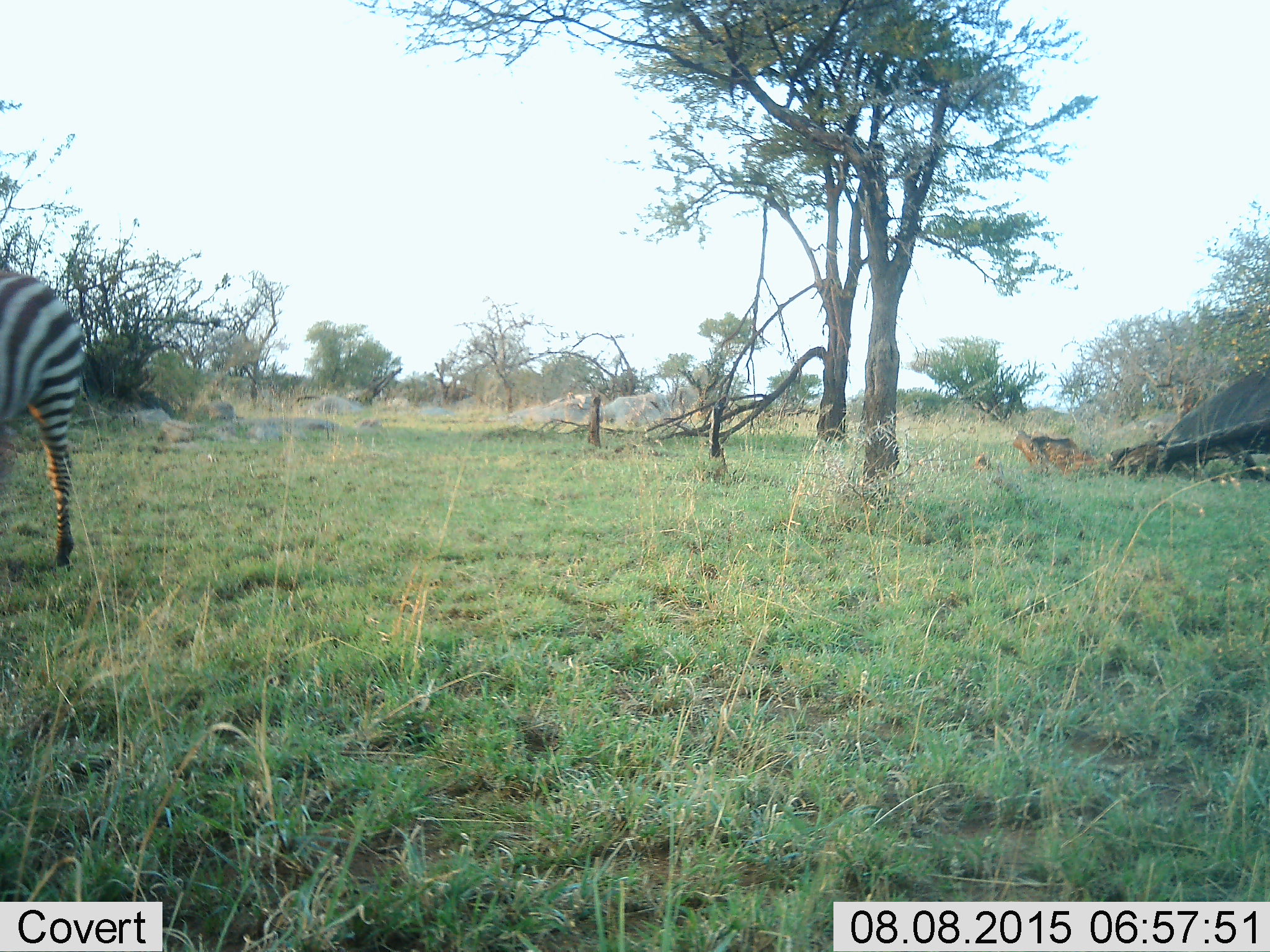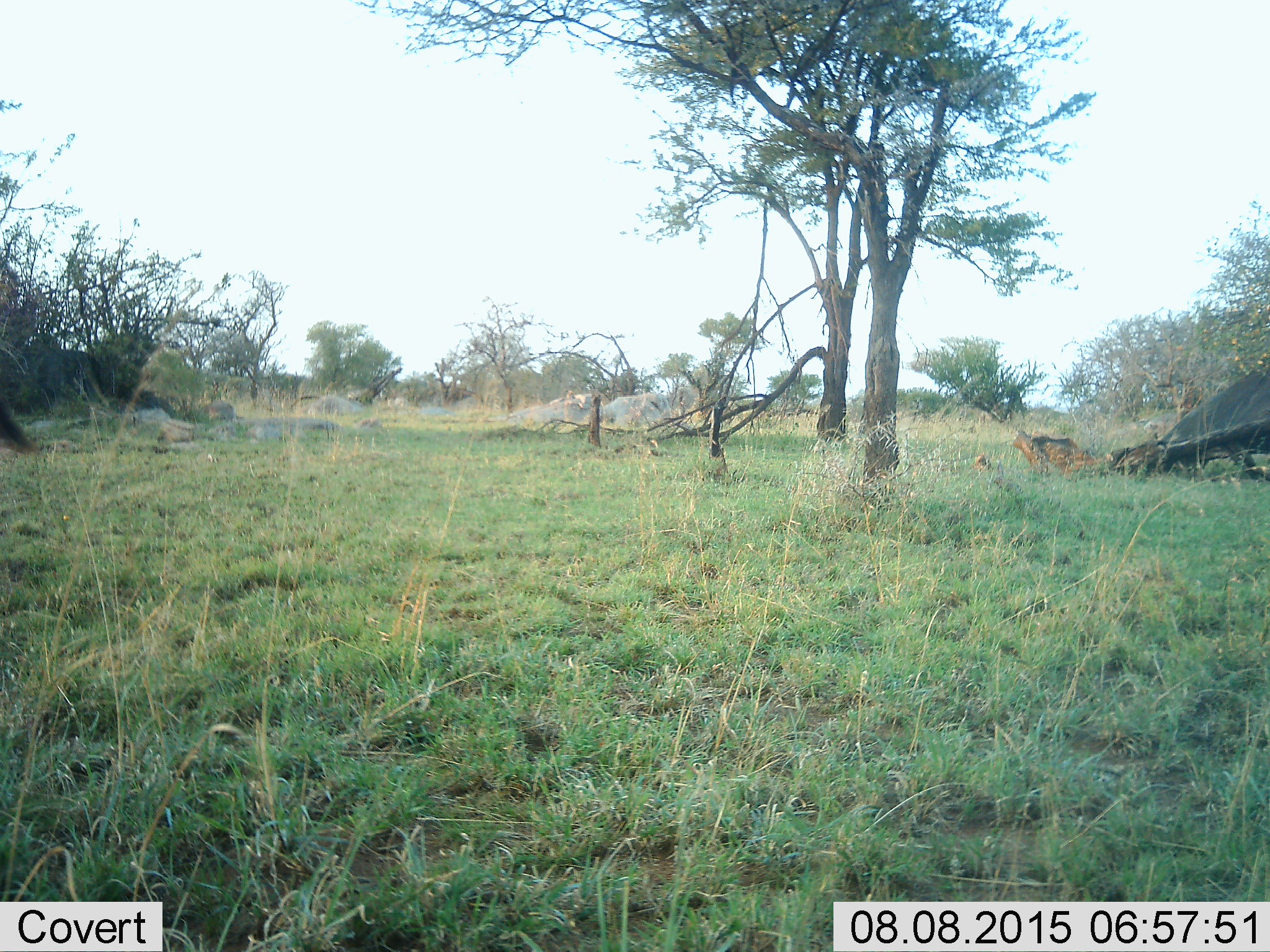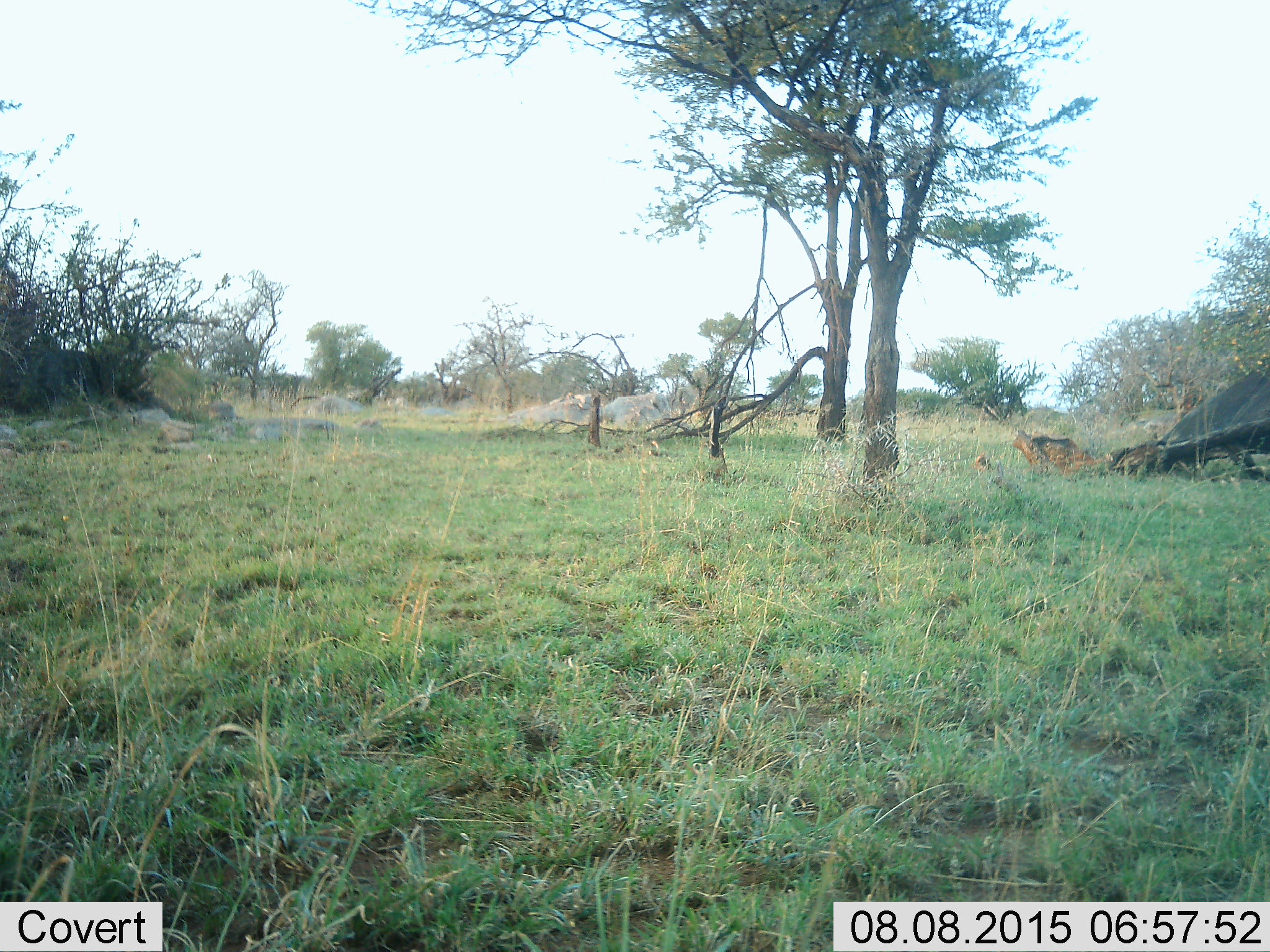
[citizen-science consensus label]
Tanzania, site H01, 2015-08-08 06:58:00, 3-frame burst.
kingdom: Animalia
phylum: Chordata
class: Mammalia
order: Perissodactyla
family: Equidae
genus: Equus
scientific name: Equus quagga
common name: plains zebra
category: zebra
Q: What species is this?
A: Zebra (plains zebra) (Equus quagga).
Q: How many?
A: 1.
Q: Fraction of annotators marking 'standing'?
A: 11%.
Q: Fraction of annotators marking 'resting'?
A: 0%.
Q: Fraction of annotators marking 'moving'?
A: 89%.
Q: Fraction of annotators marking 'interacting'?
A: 0%.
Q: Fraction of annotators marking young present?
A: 0%.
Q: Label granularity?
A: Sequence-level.